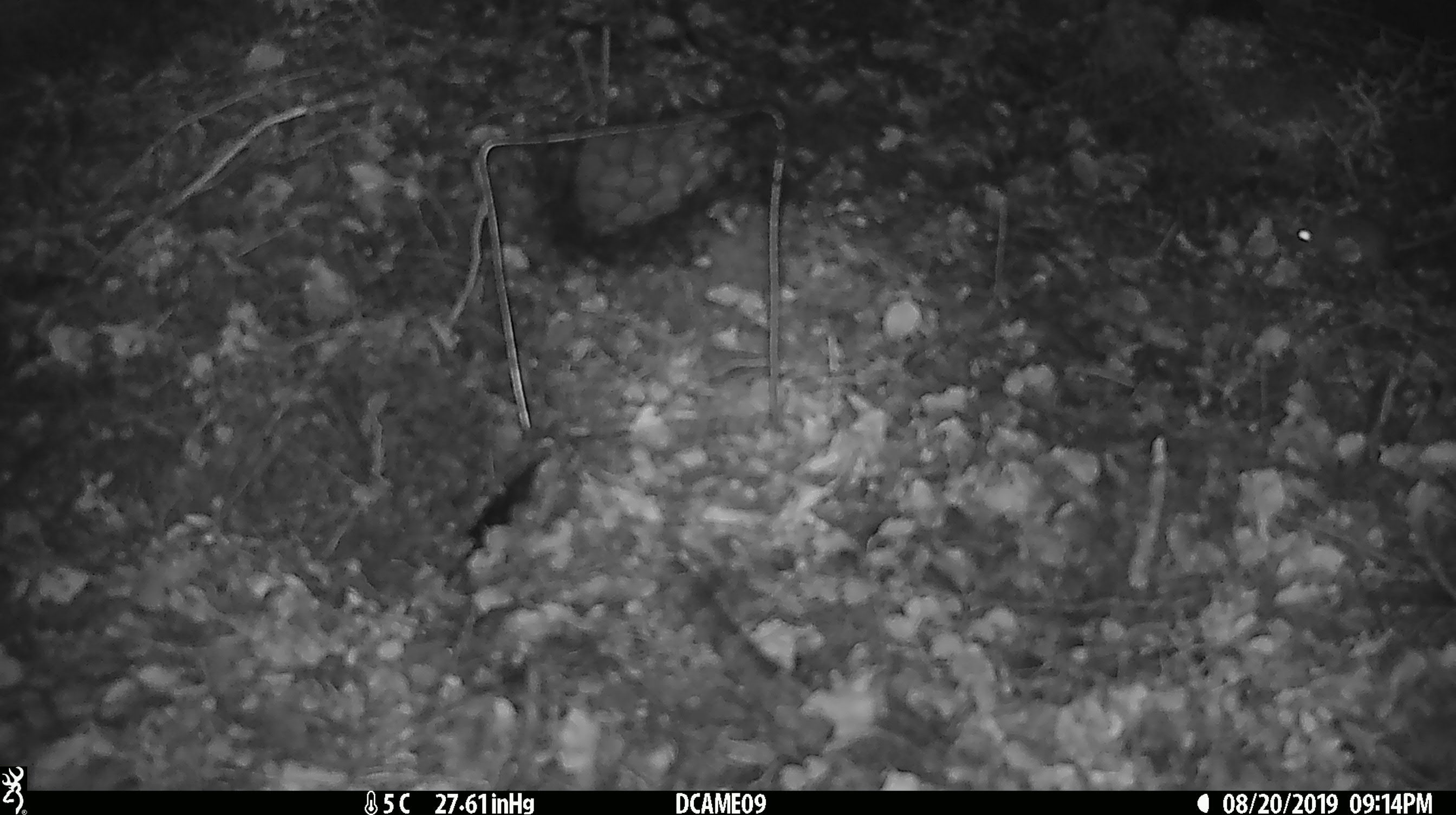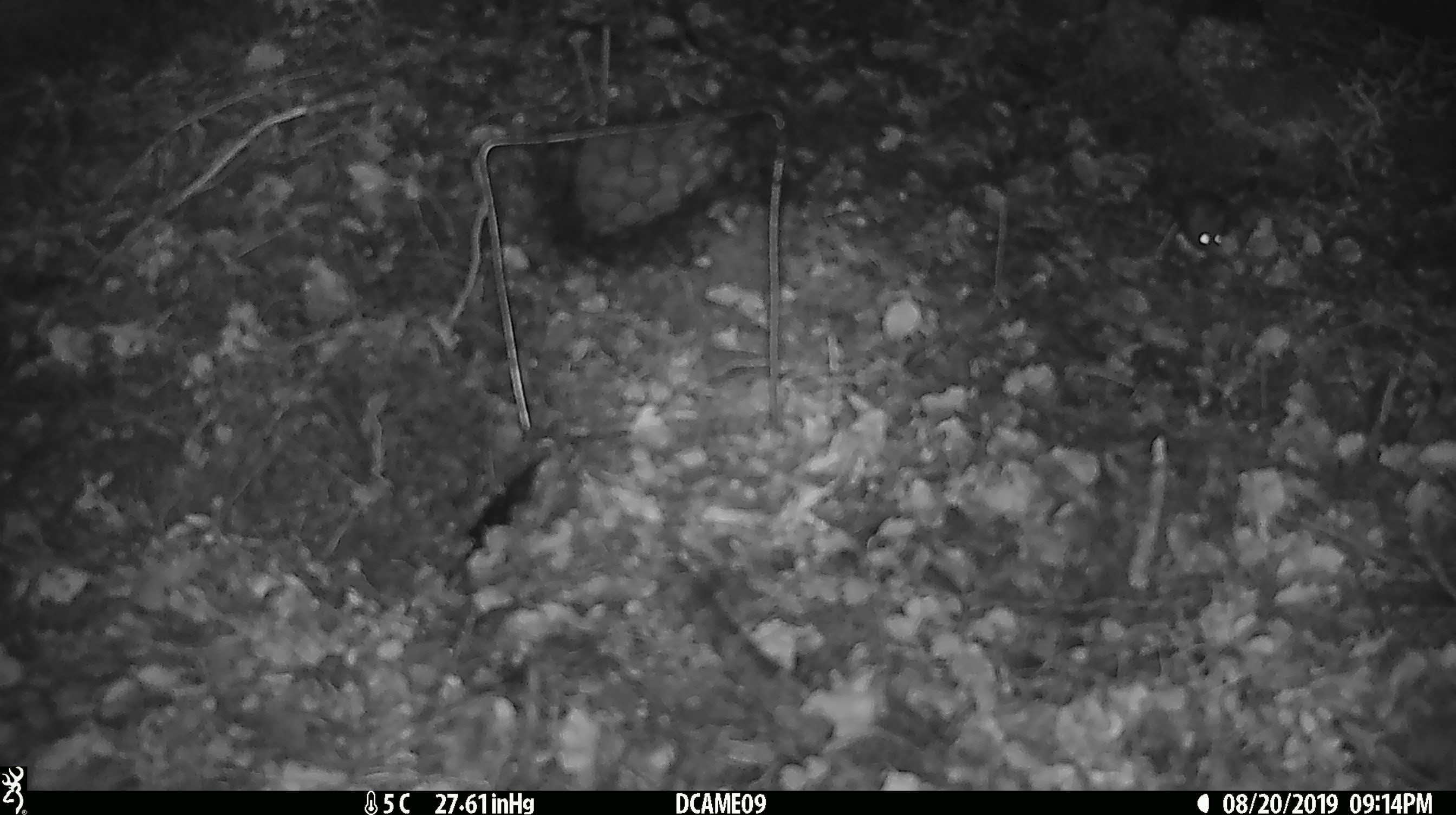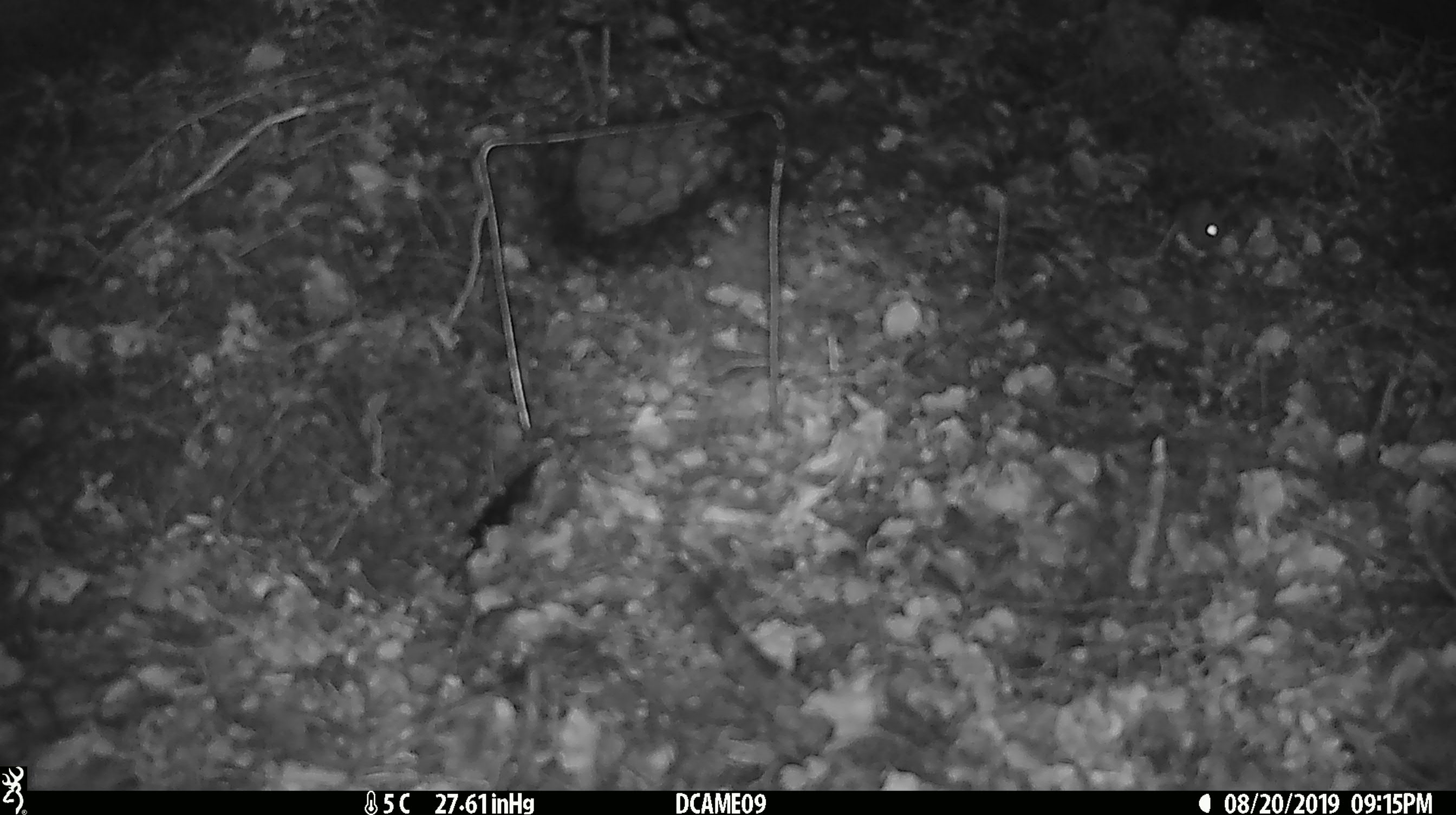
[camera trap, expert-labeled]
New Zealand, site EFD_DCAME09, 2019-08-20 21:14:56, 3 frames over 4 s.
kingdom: Animalia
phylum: Chordata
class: Mammalia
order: Rodentia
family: Muridae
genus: Mus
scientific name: Mus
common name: mouse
Mouse (Mus).